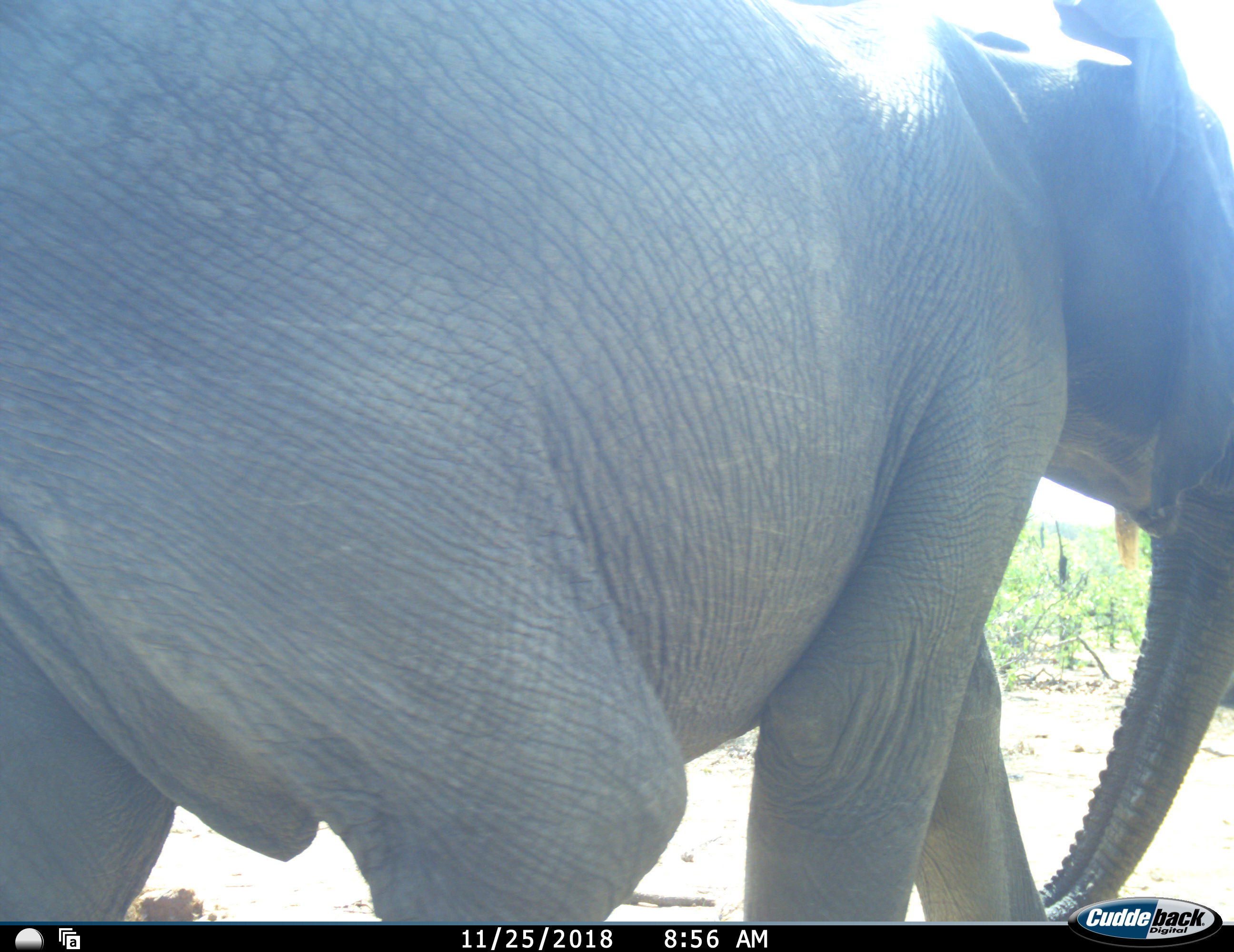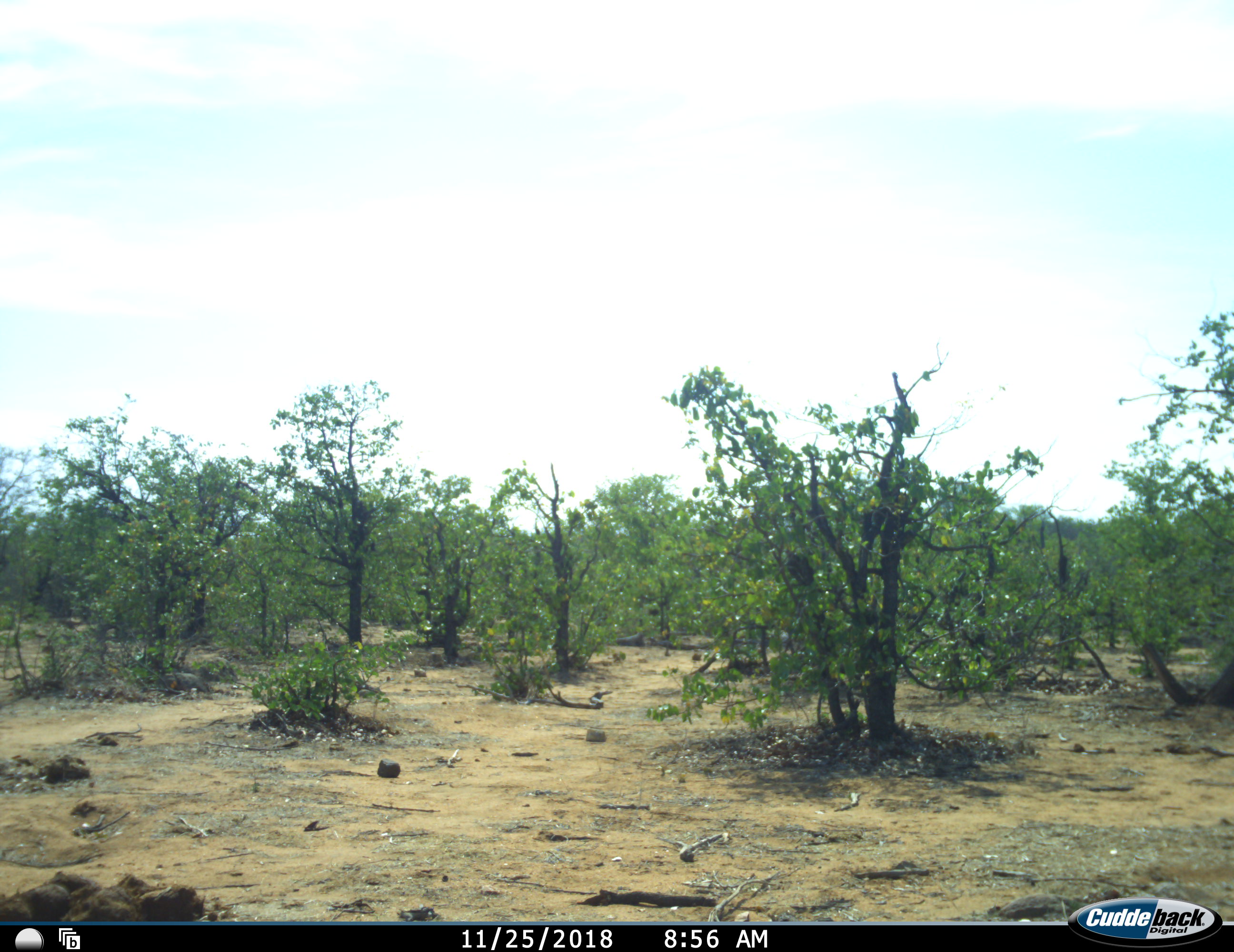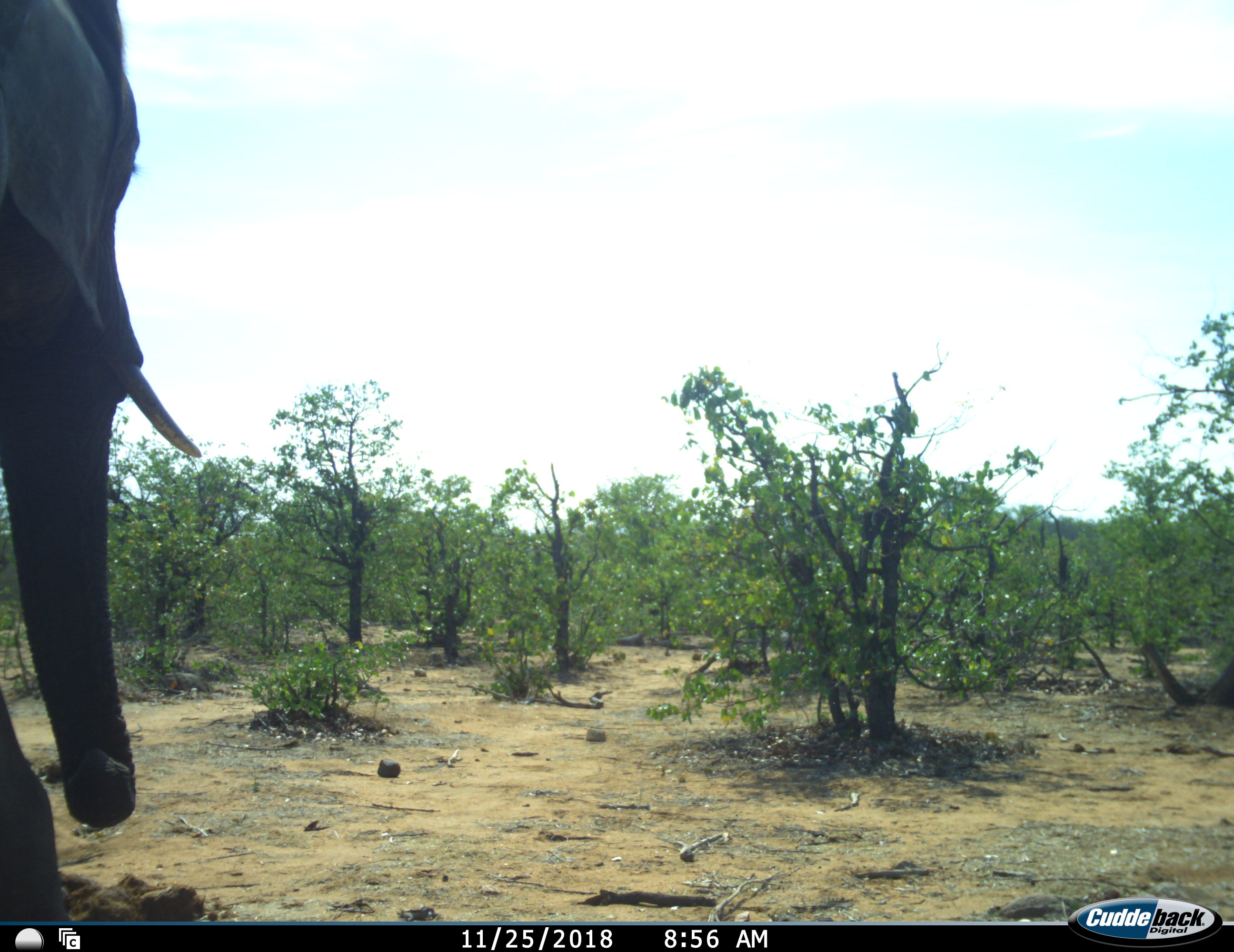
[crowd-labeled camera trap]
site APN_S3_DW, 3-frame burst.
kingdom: Animalia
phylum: Chordata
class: Mammalia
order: Proboscidea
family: Elephantidae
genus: Loxodonta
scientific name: Loxodonta africana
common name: african bush elephant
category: elephant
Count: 1.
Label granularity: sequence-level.